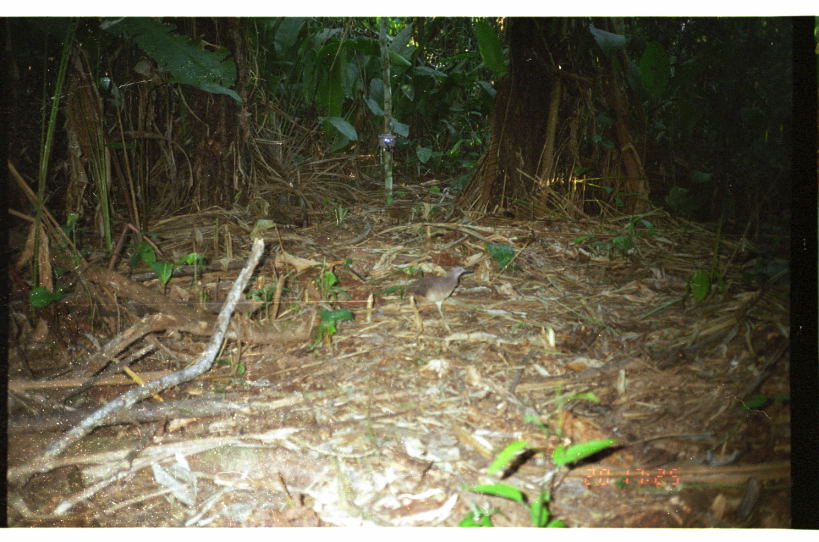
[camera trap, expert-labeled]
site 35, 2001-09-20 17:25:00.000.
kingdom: Animalia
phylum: Chordata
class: Aves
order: Tinamiformes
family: Tinamidae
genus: Crypturellus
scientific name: Crypturellus undulatus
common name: undulated tinamou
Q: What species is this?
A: Crypturellus undulatus (undulated tinamou).